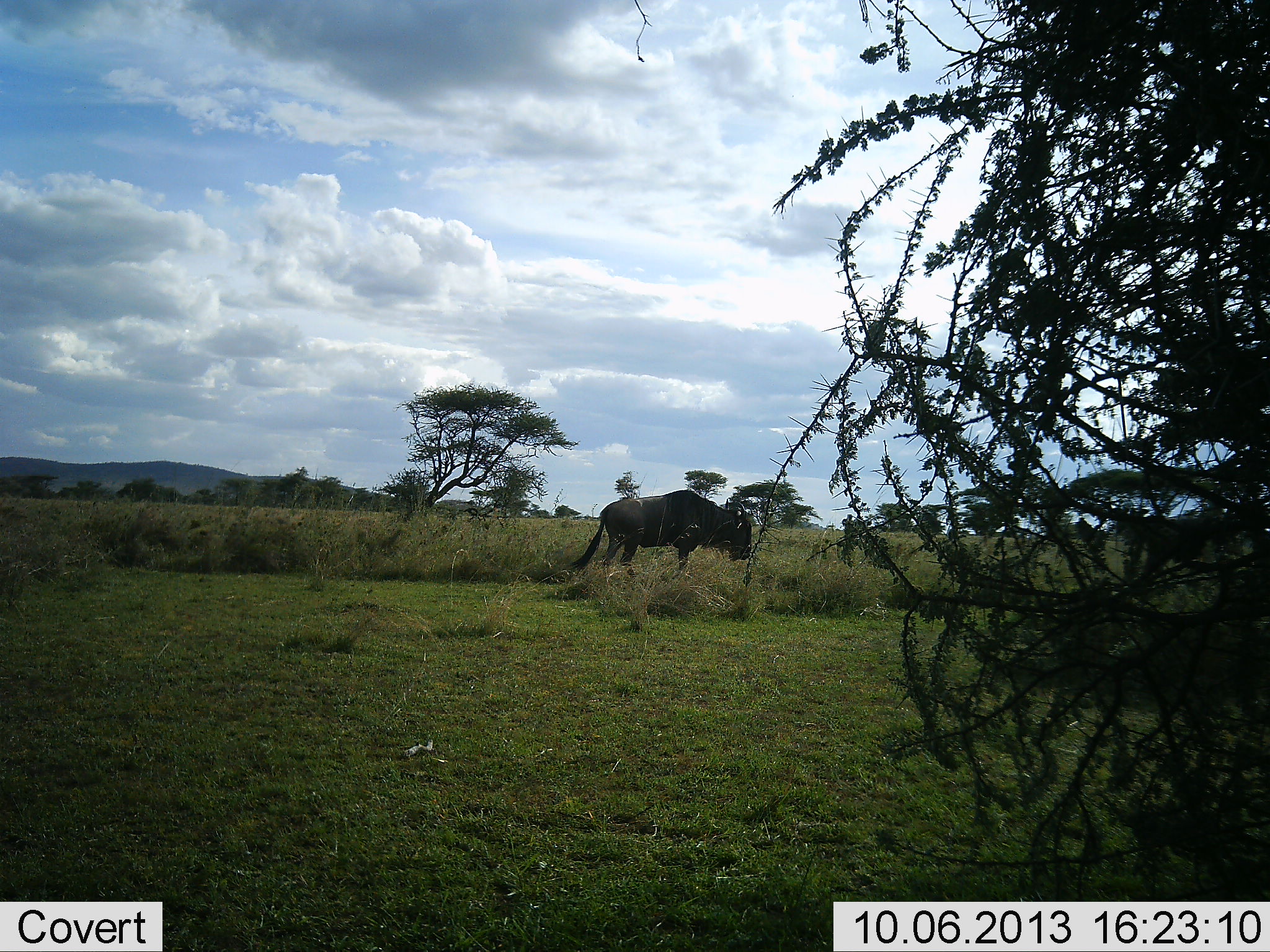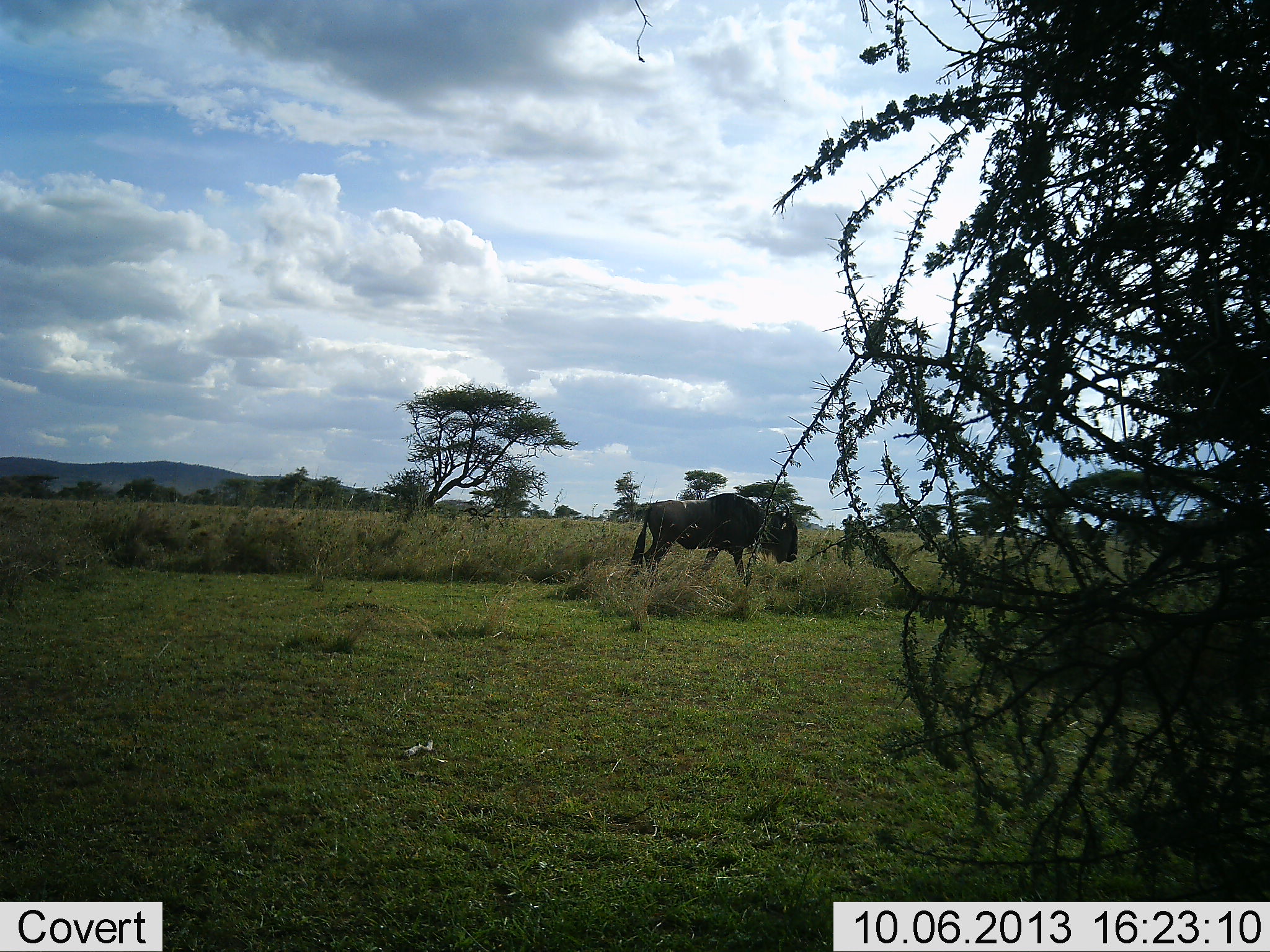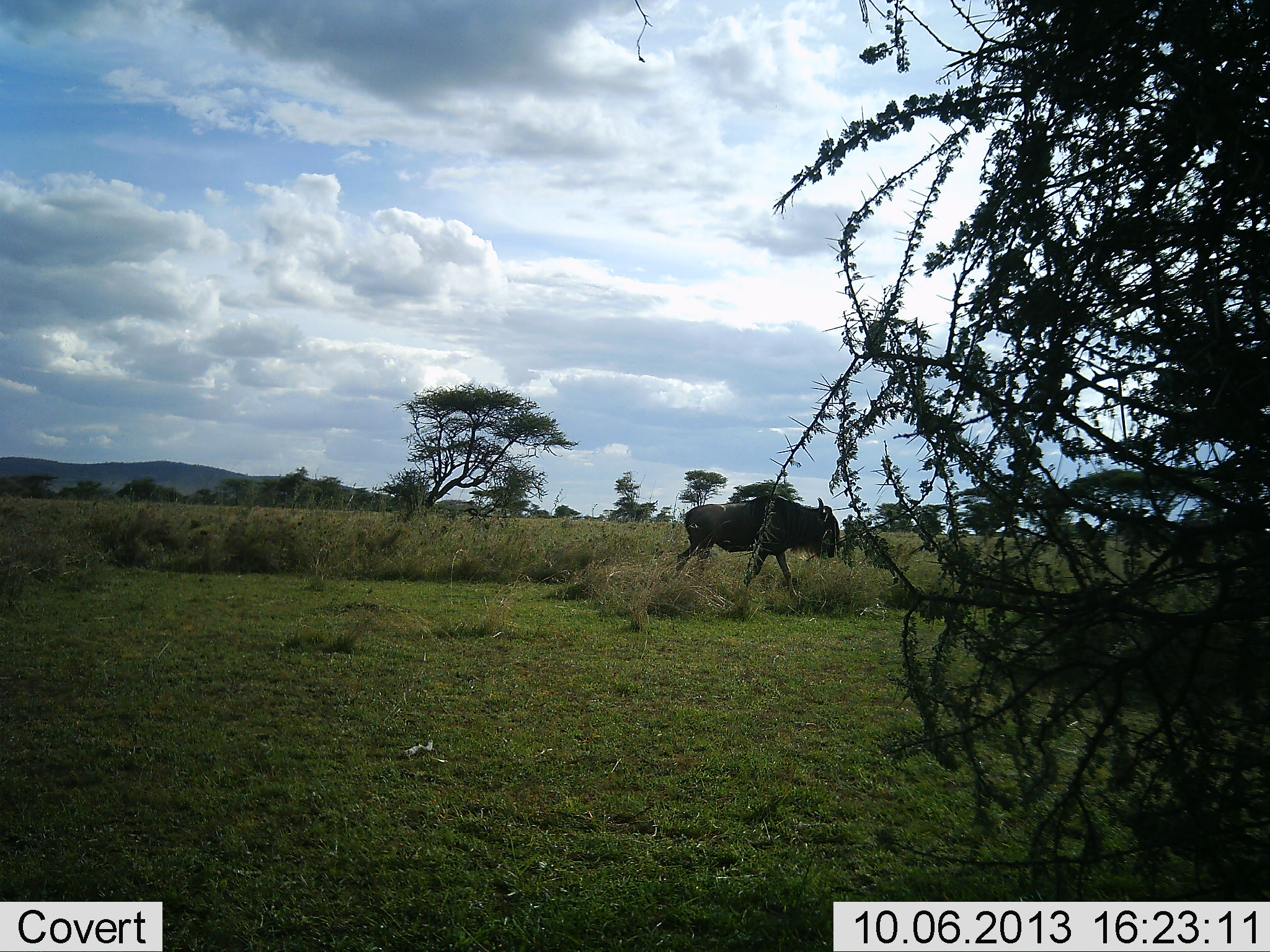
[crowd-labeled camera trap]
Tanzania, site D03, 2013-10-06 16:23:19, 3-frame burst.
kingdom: Animalia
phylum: Chordata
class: Mammalia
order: Artiodactyla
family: Bovidae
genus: Connochaetes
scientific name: Connochaetes taurinus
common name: blue wildebeest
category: wildebeest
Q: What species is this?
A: Wildebeest (blue wildebeest) (Connochaetes taurinus).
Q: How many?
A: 1.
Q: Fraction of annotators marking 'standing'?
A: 10%.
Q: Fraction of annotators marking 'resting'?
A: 0%.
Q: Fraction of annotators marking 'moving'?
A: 90%.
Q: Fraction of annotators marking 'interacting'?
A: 0%.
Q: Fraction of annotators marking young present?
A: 0%.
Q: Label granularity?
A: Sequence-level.